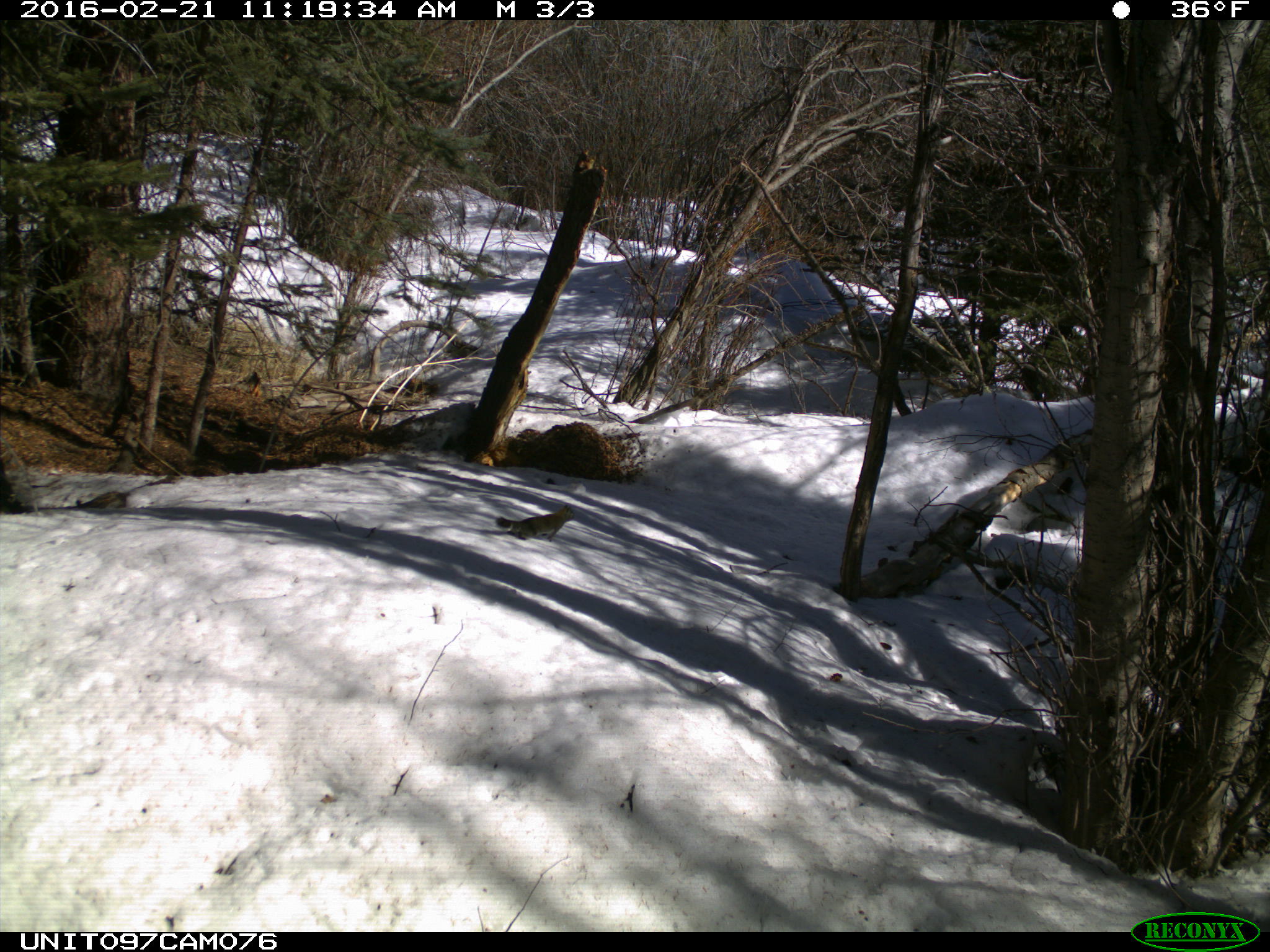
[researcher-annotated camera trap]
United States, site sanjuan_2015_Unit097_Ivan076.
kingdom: Animalia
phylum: Chordata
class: Mammalia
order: Rodentia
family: Sciuridae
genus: Tamiasciurus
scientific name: Tamiasciurus hudsonicus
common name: american red squirrel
Tamiasciurus hudsonicus (american red squirrel).